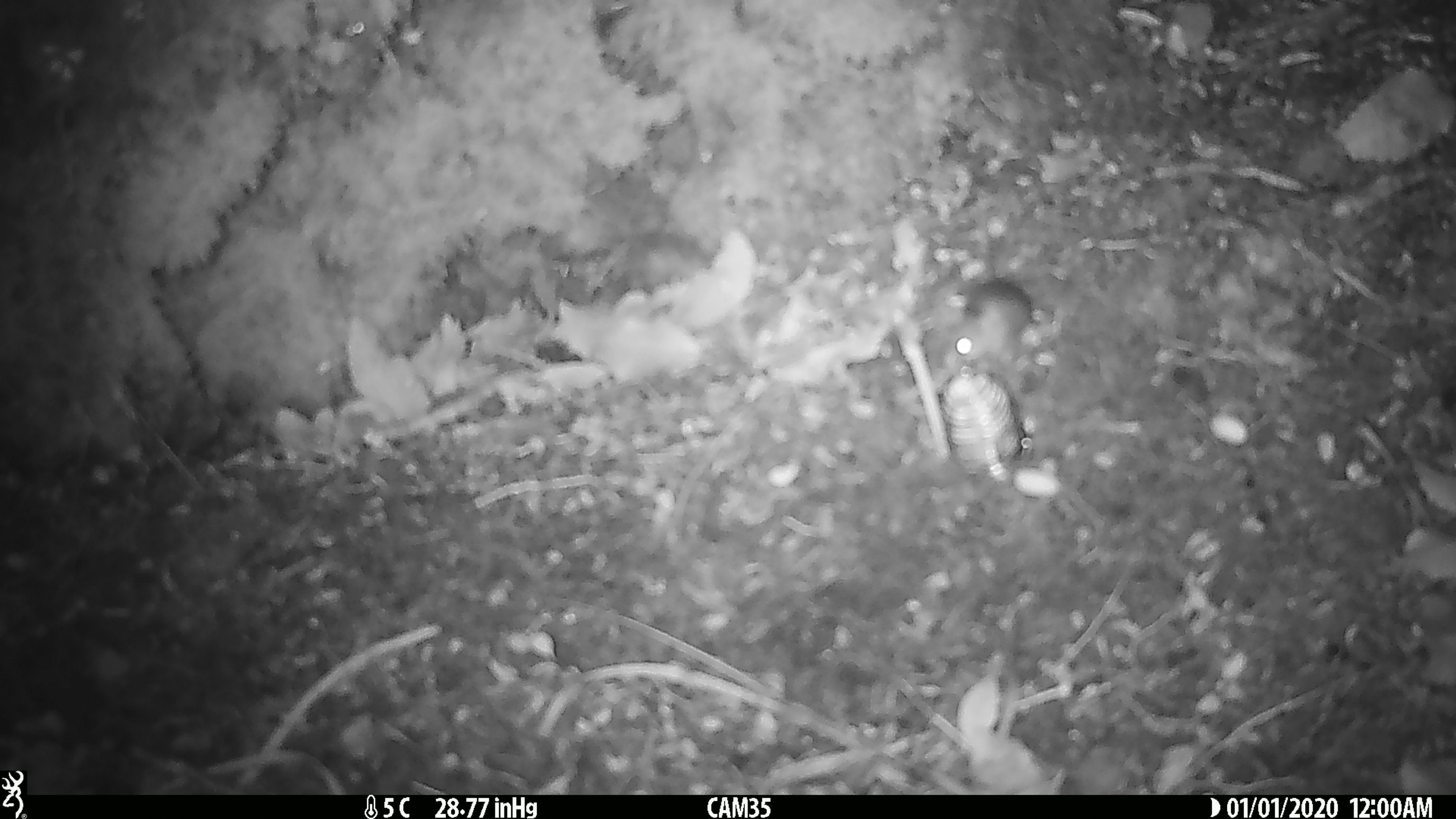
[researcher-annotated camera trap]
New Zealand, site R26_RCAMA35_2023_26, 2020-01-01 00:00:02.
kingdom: Animalia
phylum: Chordata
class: Mammalia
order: Rodentia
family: Muridae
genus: Mus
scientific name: Mus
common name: mouse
Mouse (Mus).